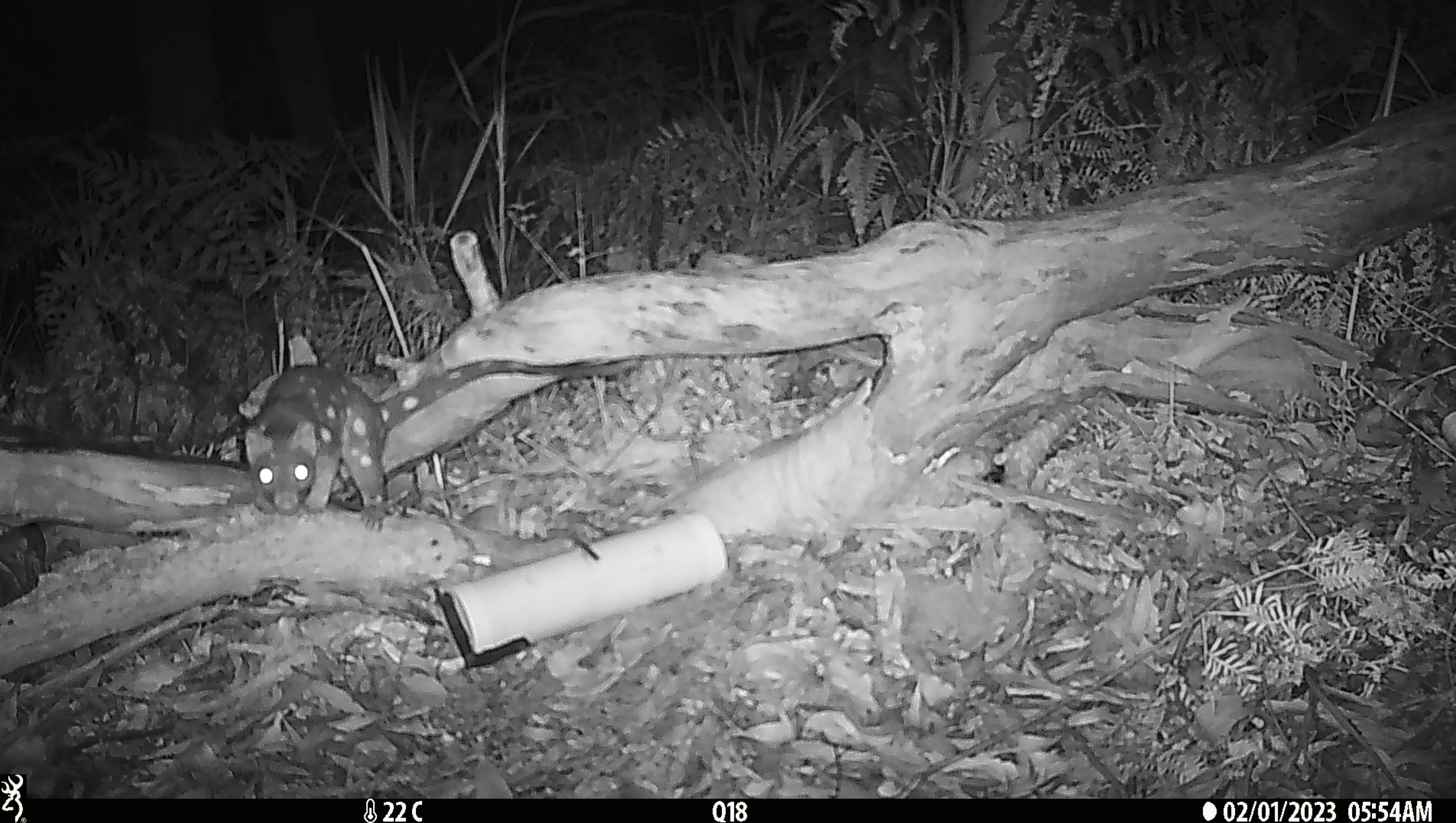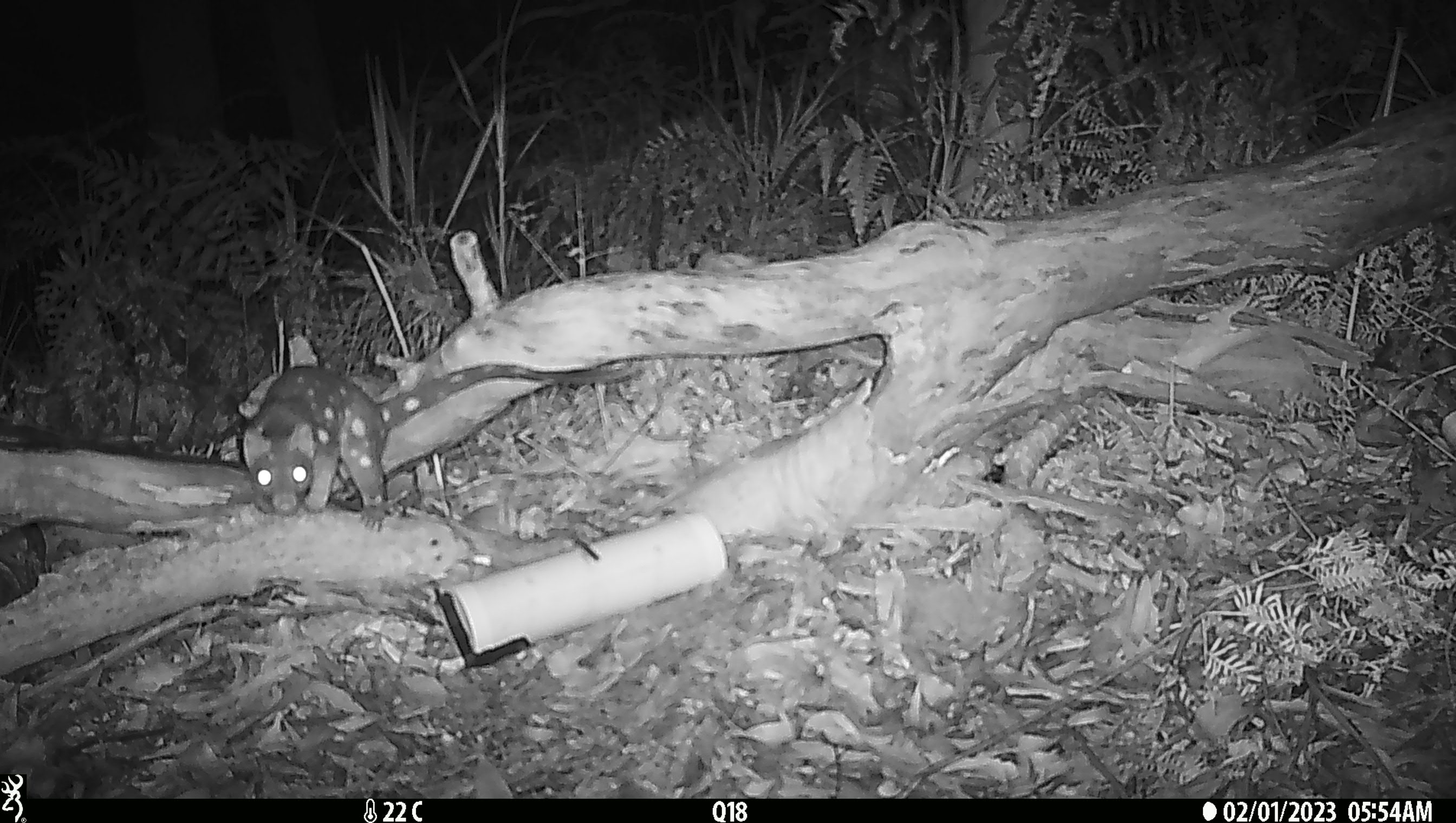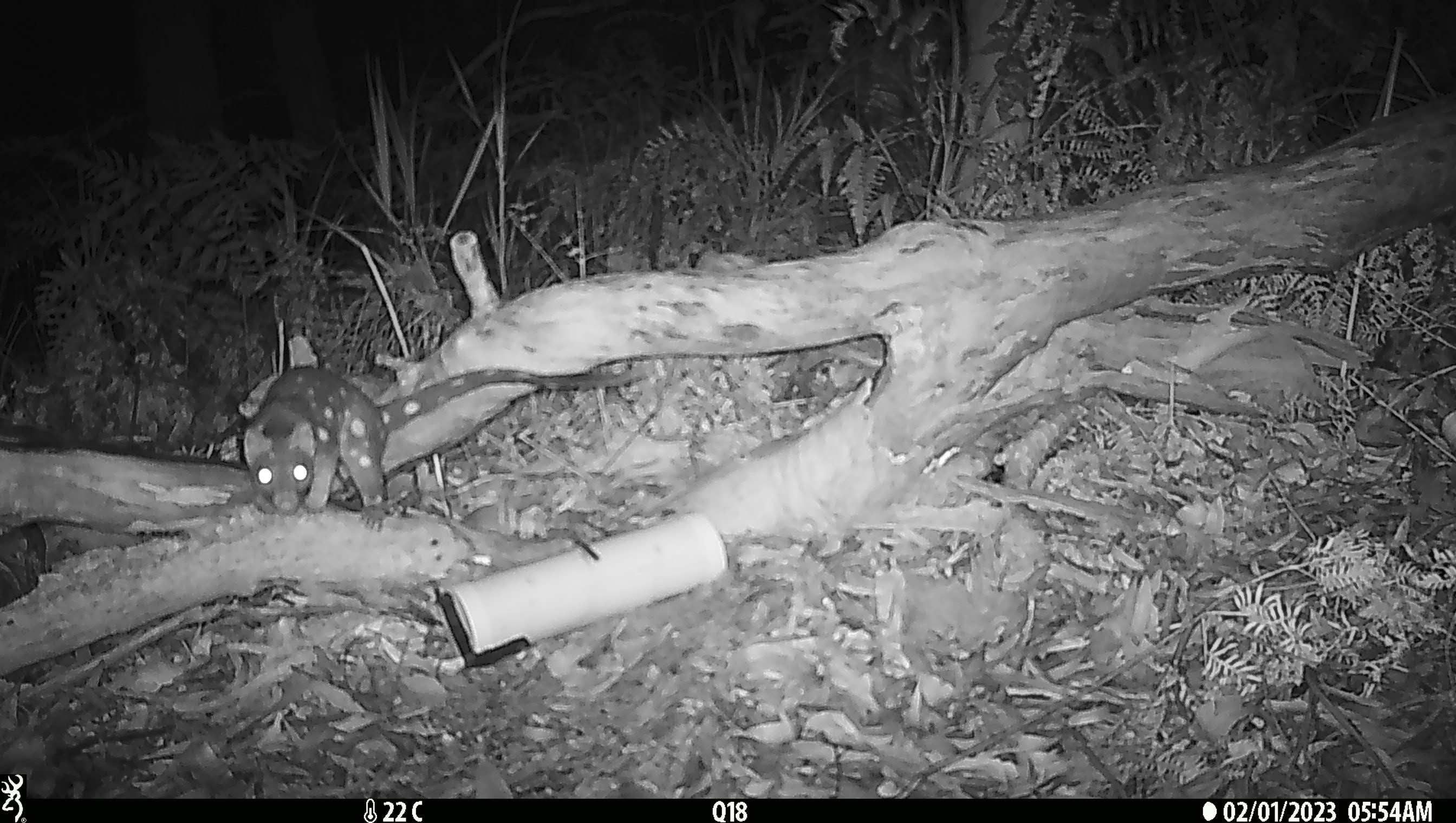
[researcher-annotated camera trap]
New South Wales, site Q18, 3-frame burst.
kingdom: Animalia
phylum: Chordata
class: Mammalia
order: Dasyuromorphia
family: Dasyuridae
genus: Dasyurus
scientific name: Dasyurus maculatus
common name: spotted-tailed quoll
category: quoll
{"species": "quoll (spotted-tailed quoll) (Dasyurus maculatus)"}